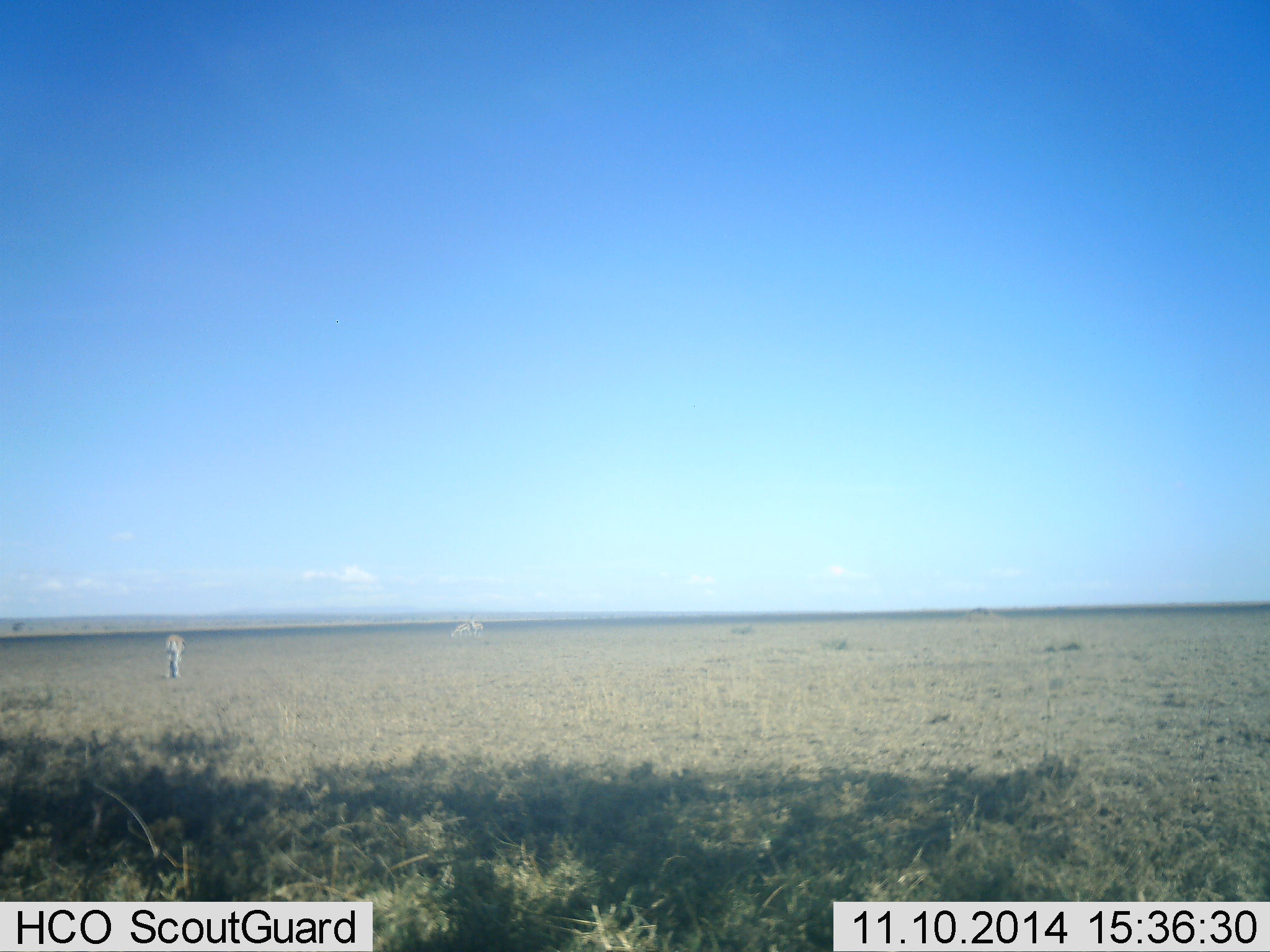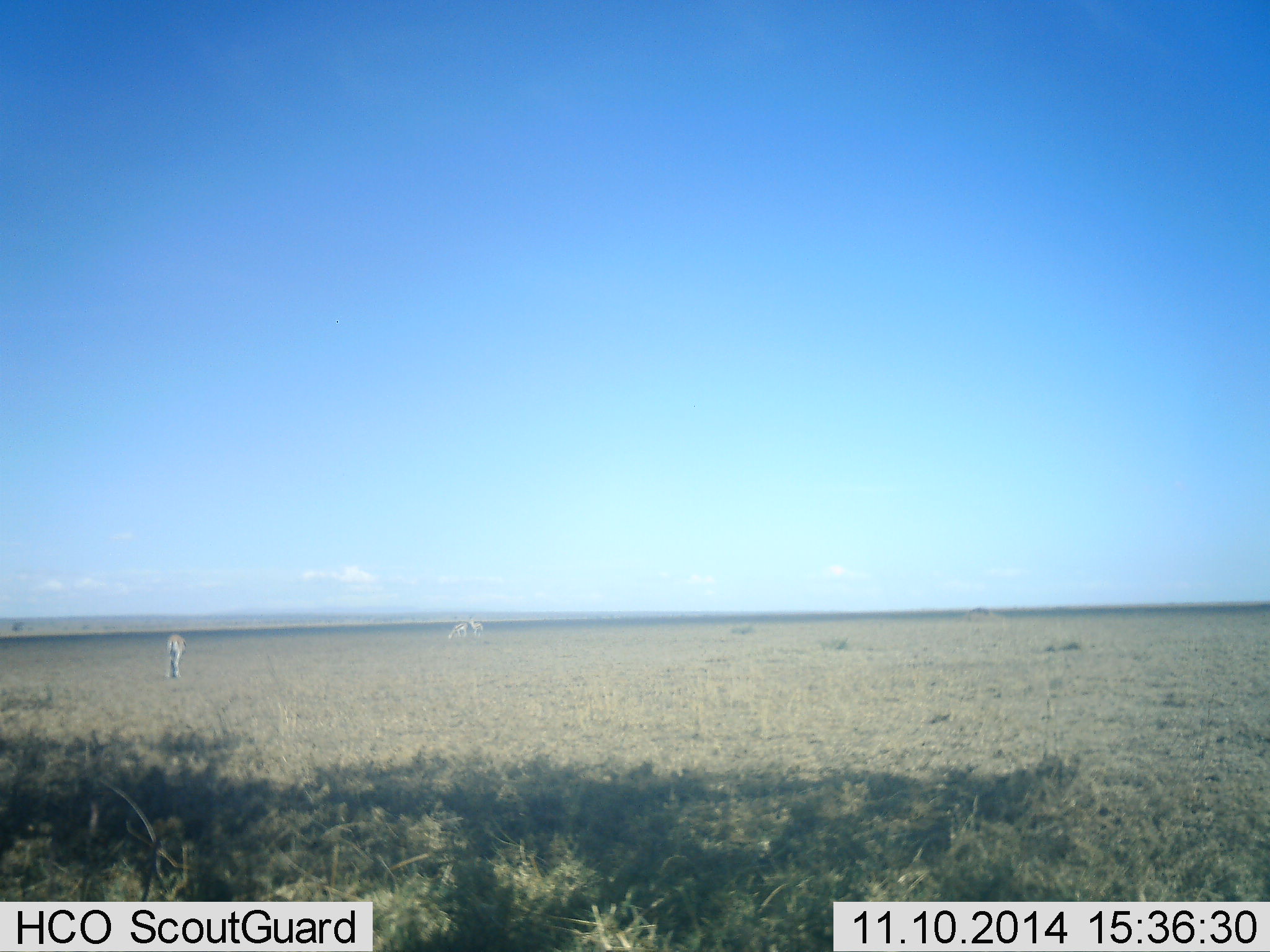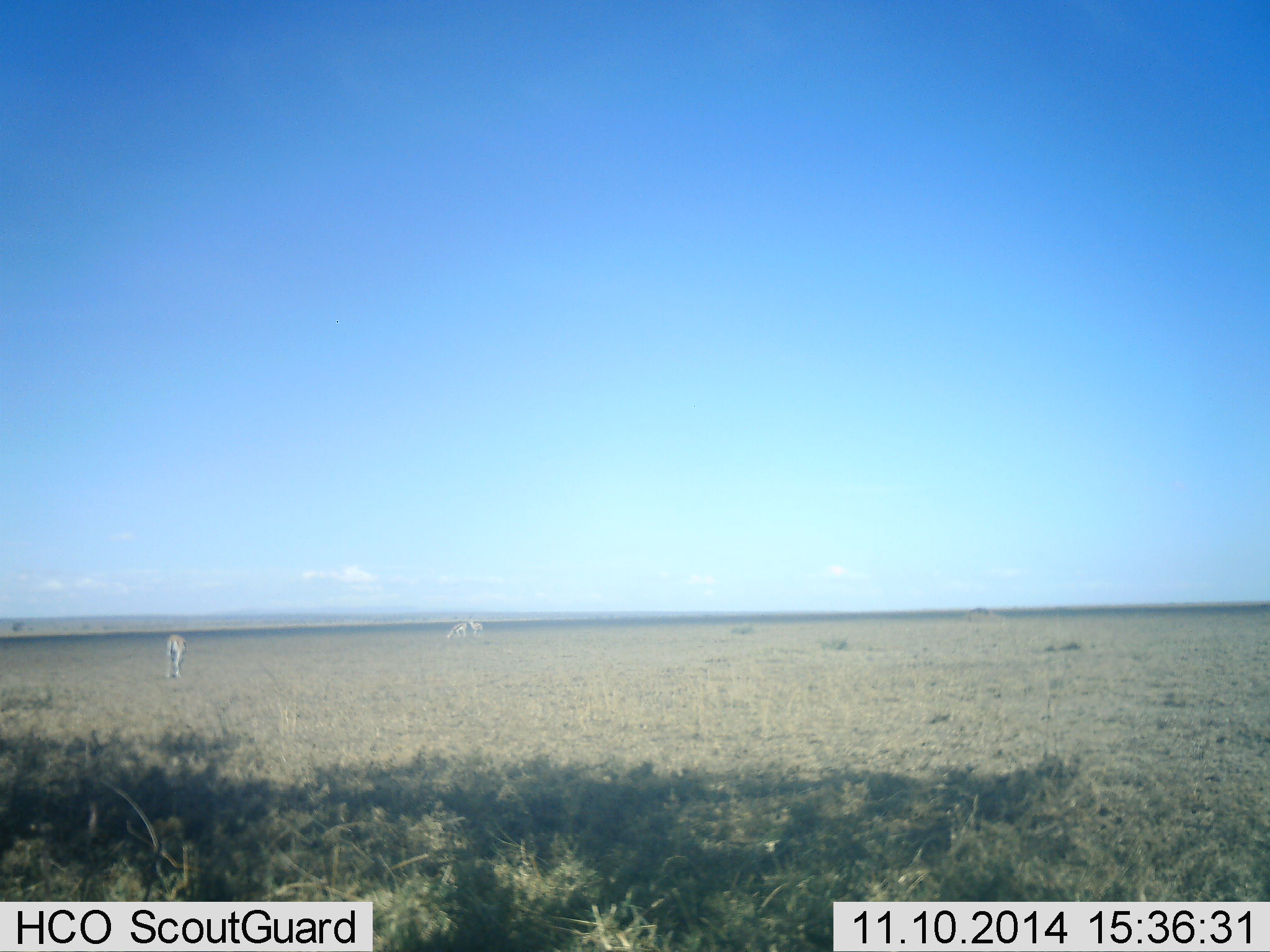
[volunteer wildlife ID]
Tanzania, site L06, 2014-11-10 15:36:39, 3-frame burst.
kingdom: Animalia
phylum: Chordata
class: Mammalia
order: Artiodactyla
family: Bovidae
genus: Nanger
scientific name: Nanger granti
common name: grant's gazelle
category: gazellegrants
Gazellegrants (grant's gazelle) (Nanger granti), count 3. Behavior (volunteer vote fractions): standing 67%, resting 0%, moving 50%, interacting 0%. Young present (vote fraction): 0%. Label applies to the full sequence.